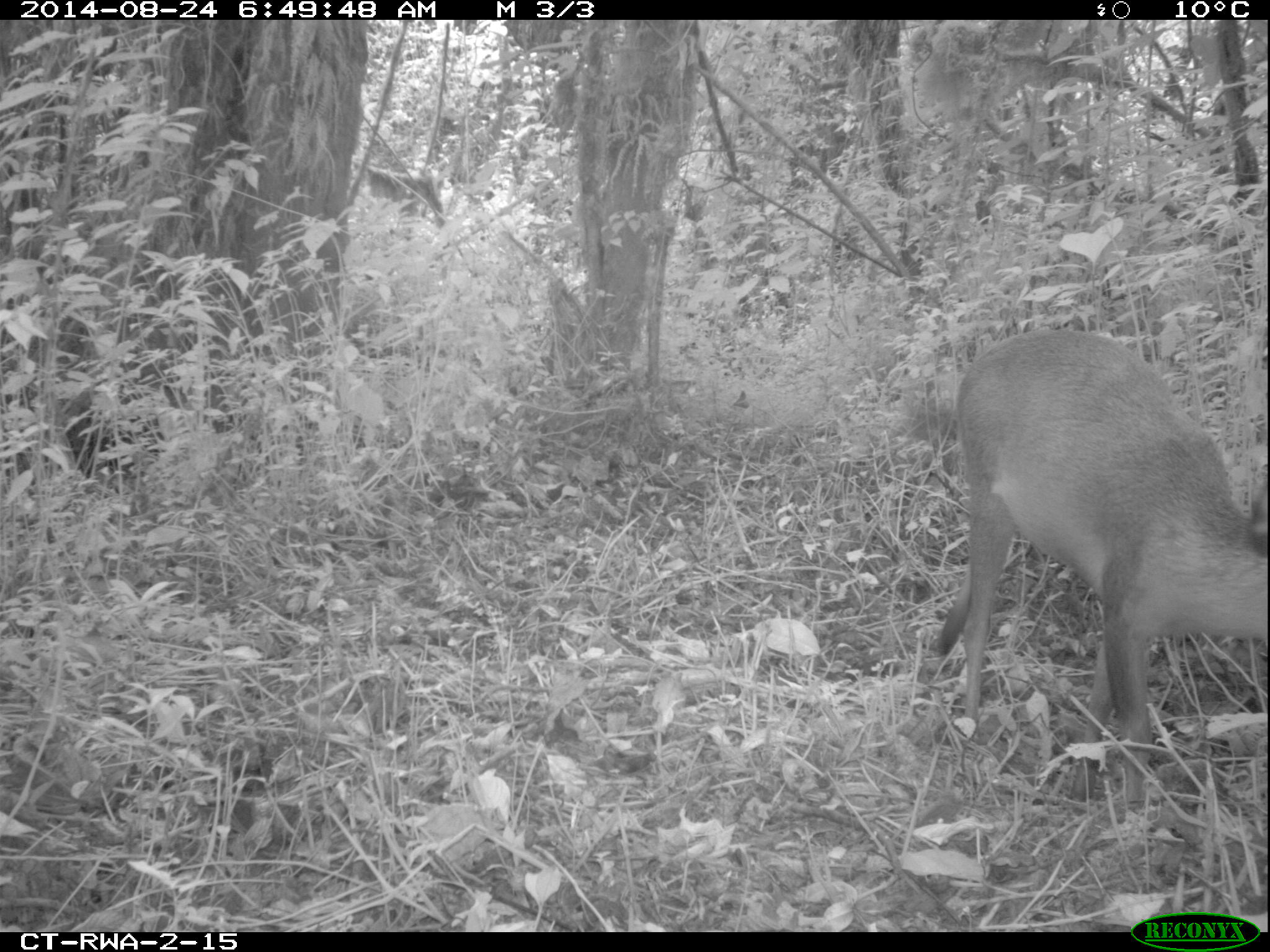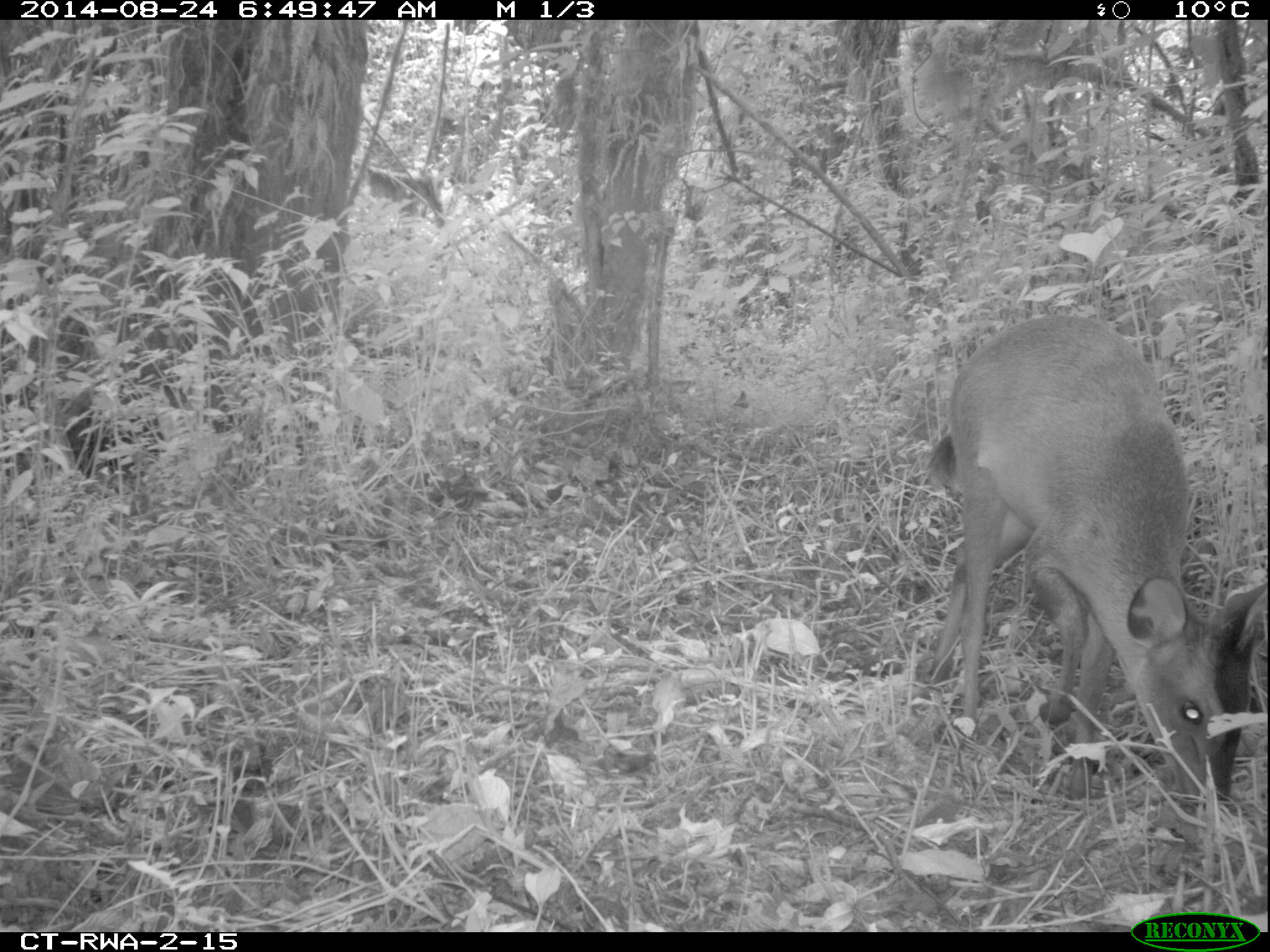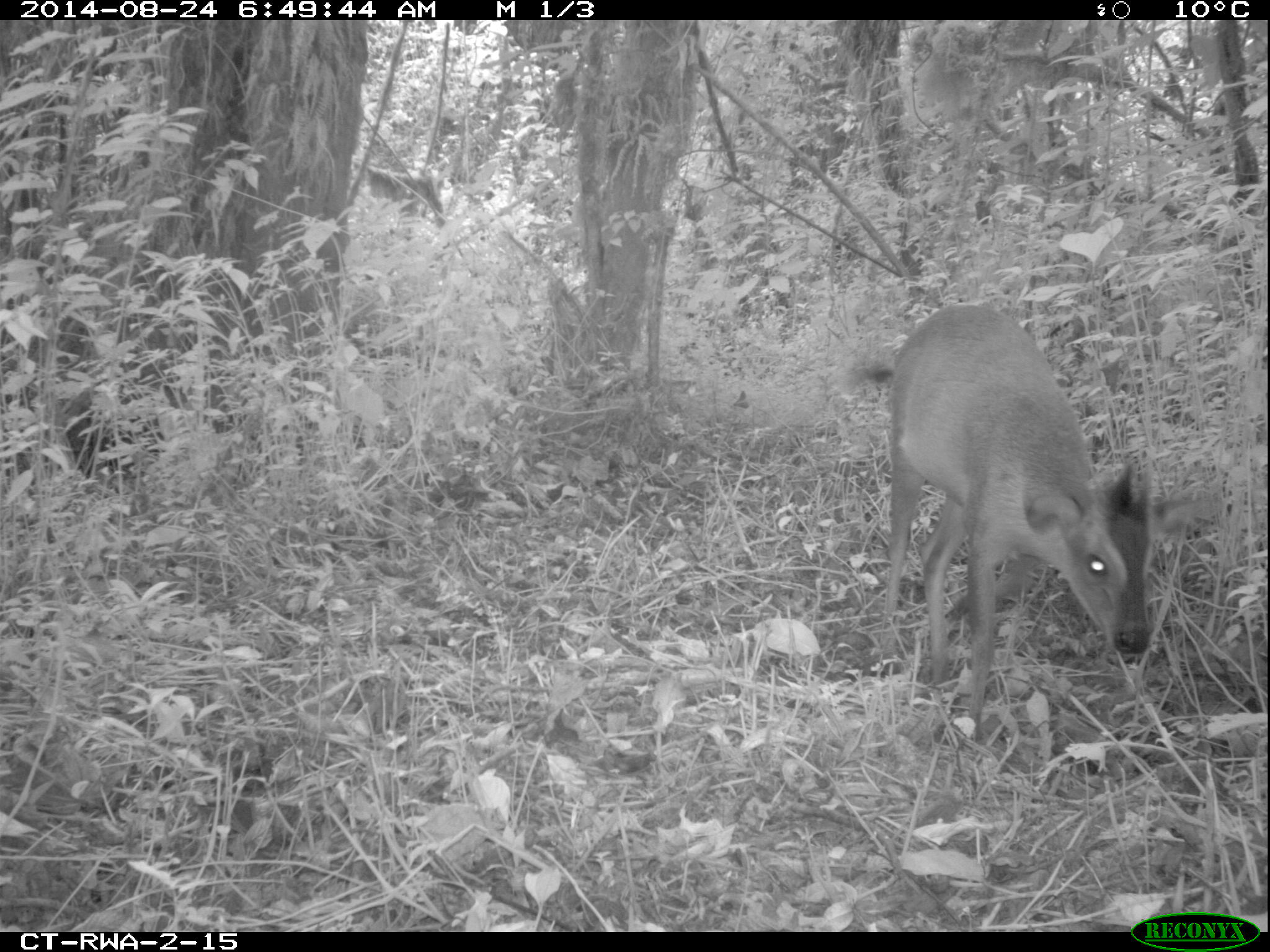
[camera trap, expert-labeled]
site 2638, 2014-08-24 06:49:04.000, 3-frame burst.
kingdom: Animalia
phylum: Chordata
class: Mammalia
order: Artiodactyla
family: Bovidae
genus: Cephalophus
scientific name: Cephalophus nigrifrons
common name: black-fronted duiker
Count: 1.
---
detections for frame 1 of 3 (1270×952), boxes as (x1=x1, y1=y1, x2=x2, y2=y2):
cephalophus nigrifrons: (x1=927, y1=319, x2=1270, y2=816)